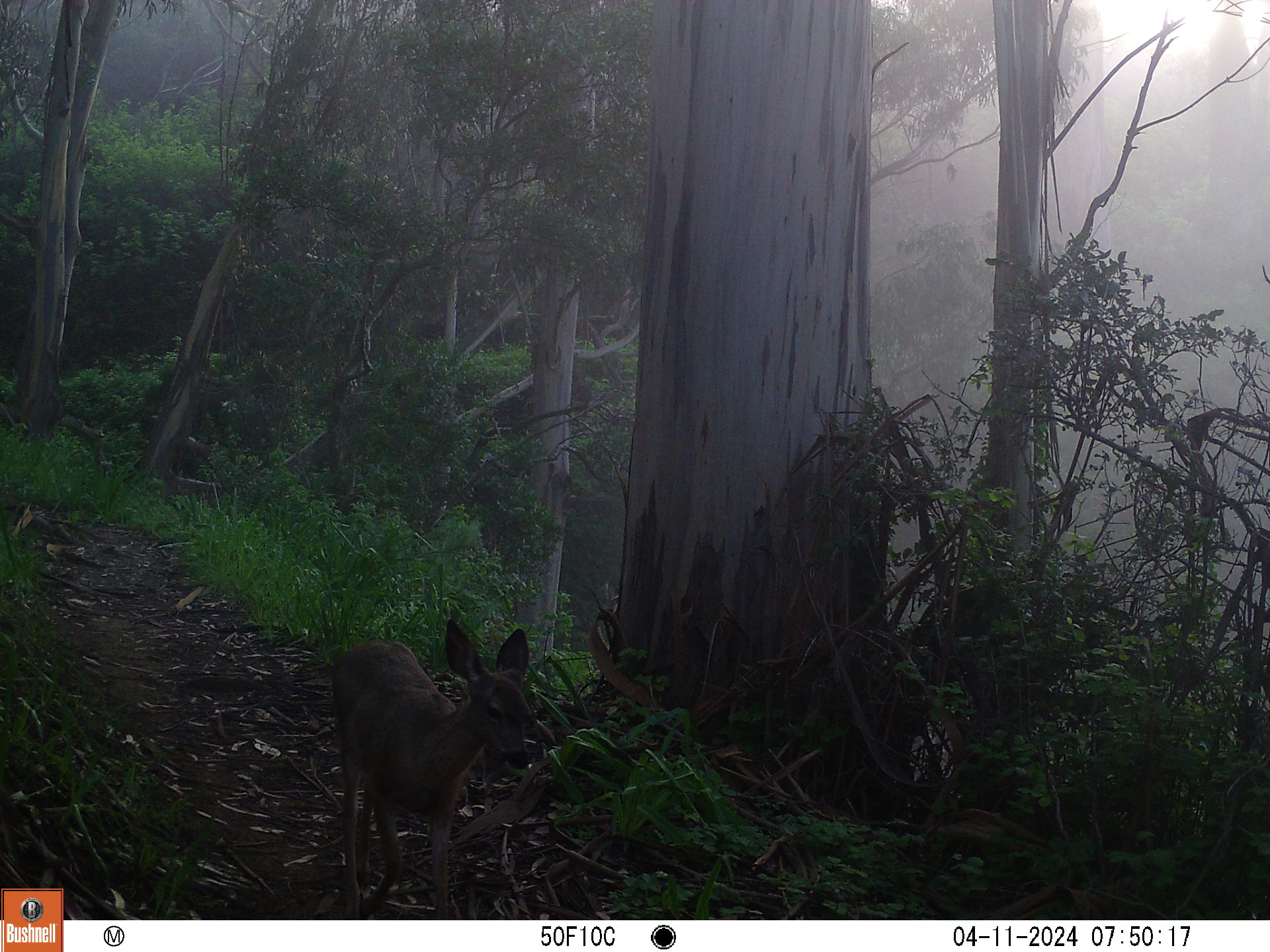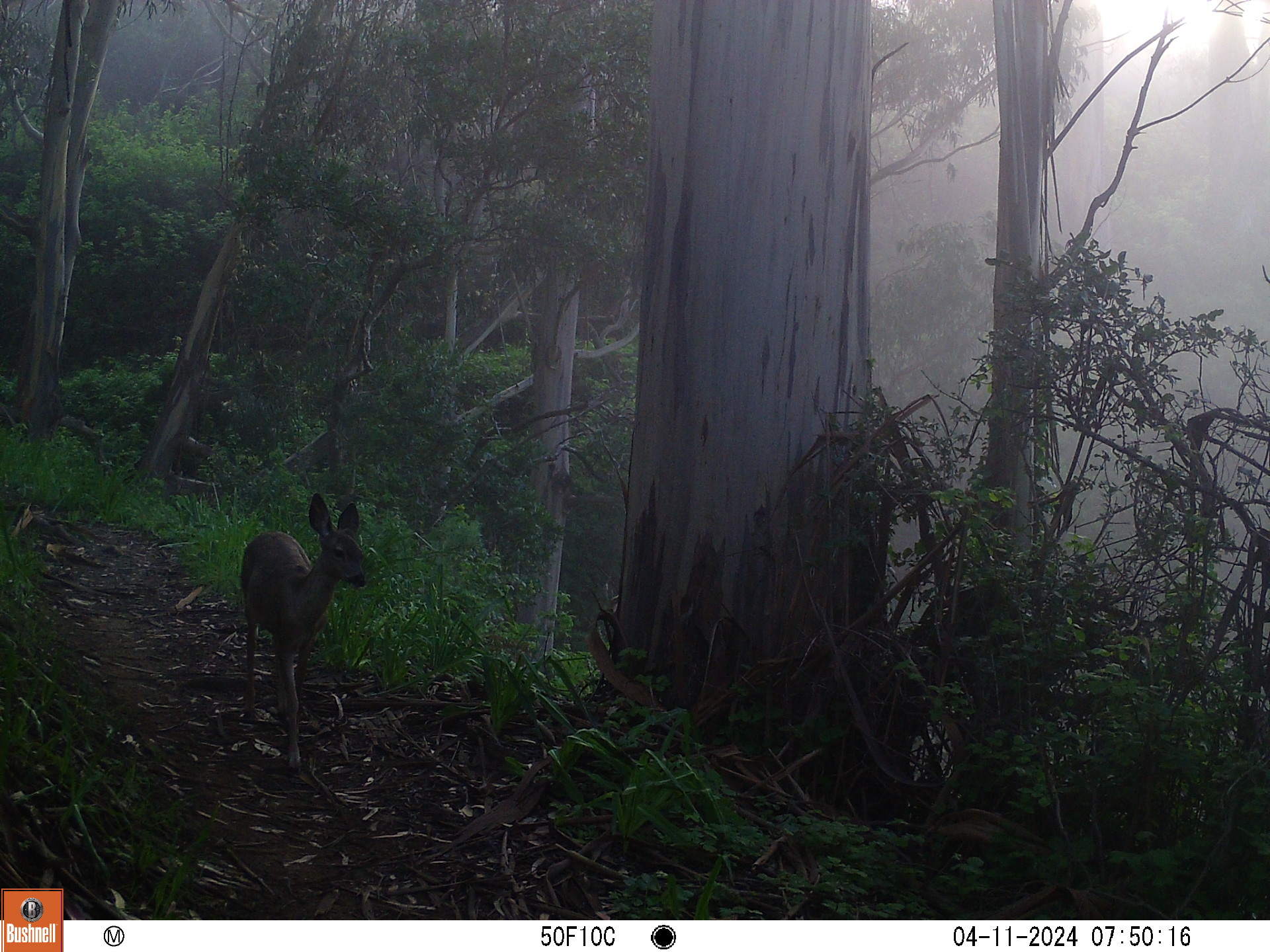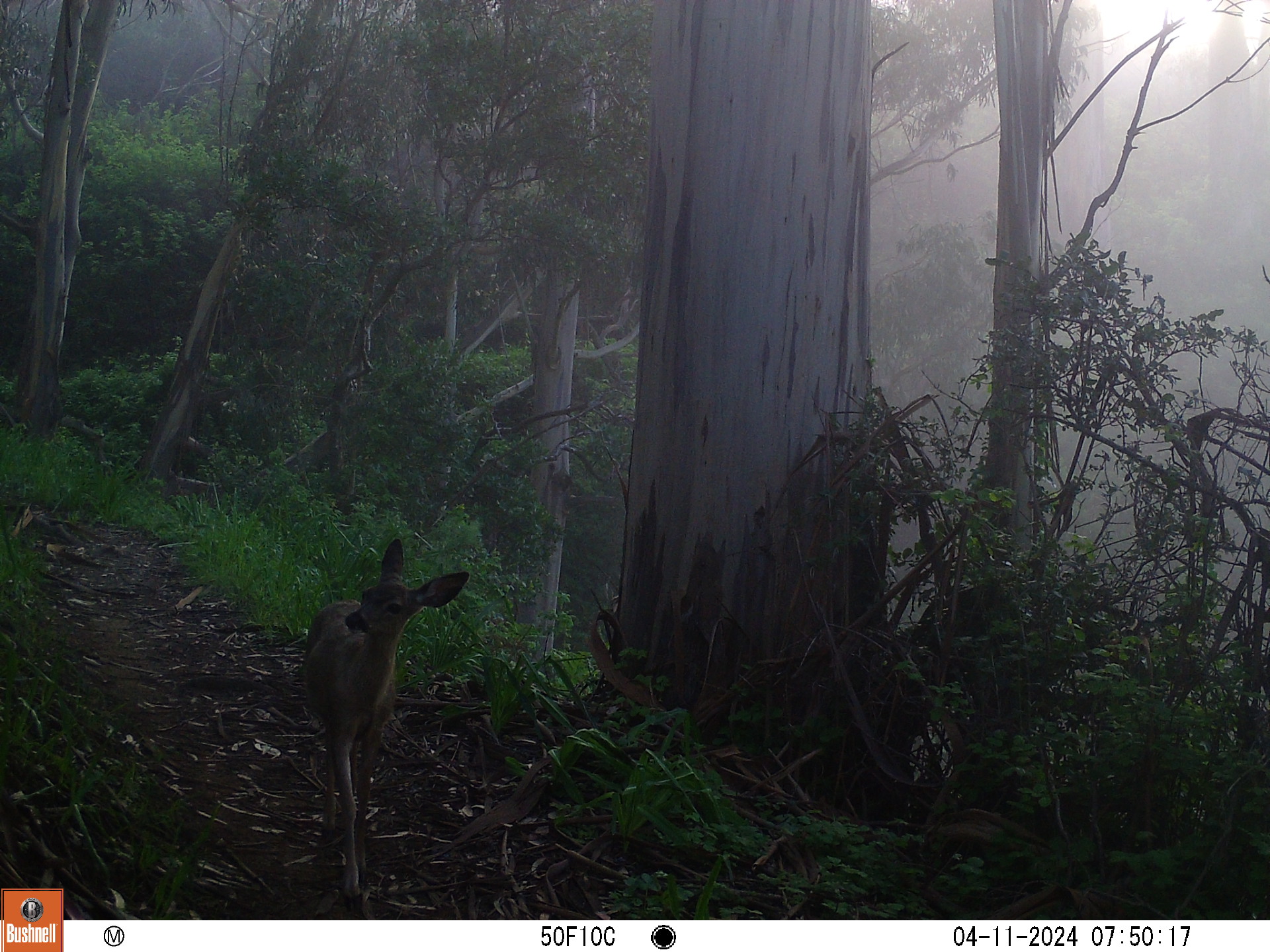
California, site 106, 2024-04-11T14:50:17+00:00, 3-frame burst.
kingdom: Animalia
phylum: Chordata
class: Mammalia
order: Artiodactyla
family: Cervidae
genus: Odocoileus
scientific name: Odocoileus hemionus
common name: mule deer